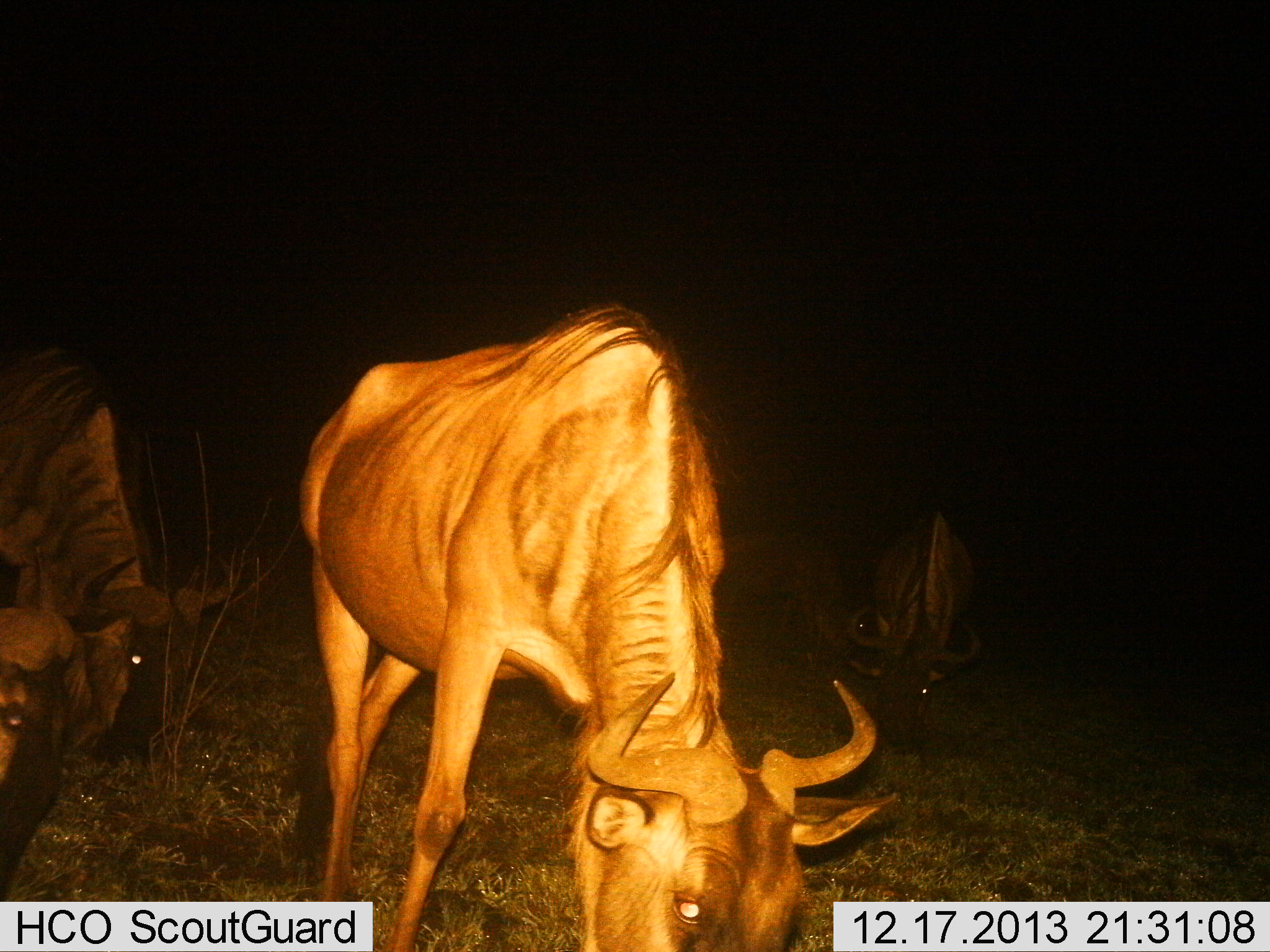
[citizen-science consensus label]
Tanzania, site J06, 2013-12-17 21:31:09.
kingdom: Animalia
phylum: Chordata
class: Mammalia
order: Artiodactyla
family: Bovidae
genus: Connochaetes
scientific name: Connochaetes taurinus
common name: blue wildebeest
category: wildebeest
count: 5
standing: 20%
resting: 10%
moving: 0%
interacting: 10%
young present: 0%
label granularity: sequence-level